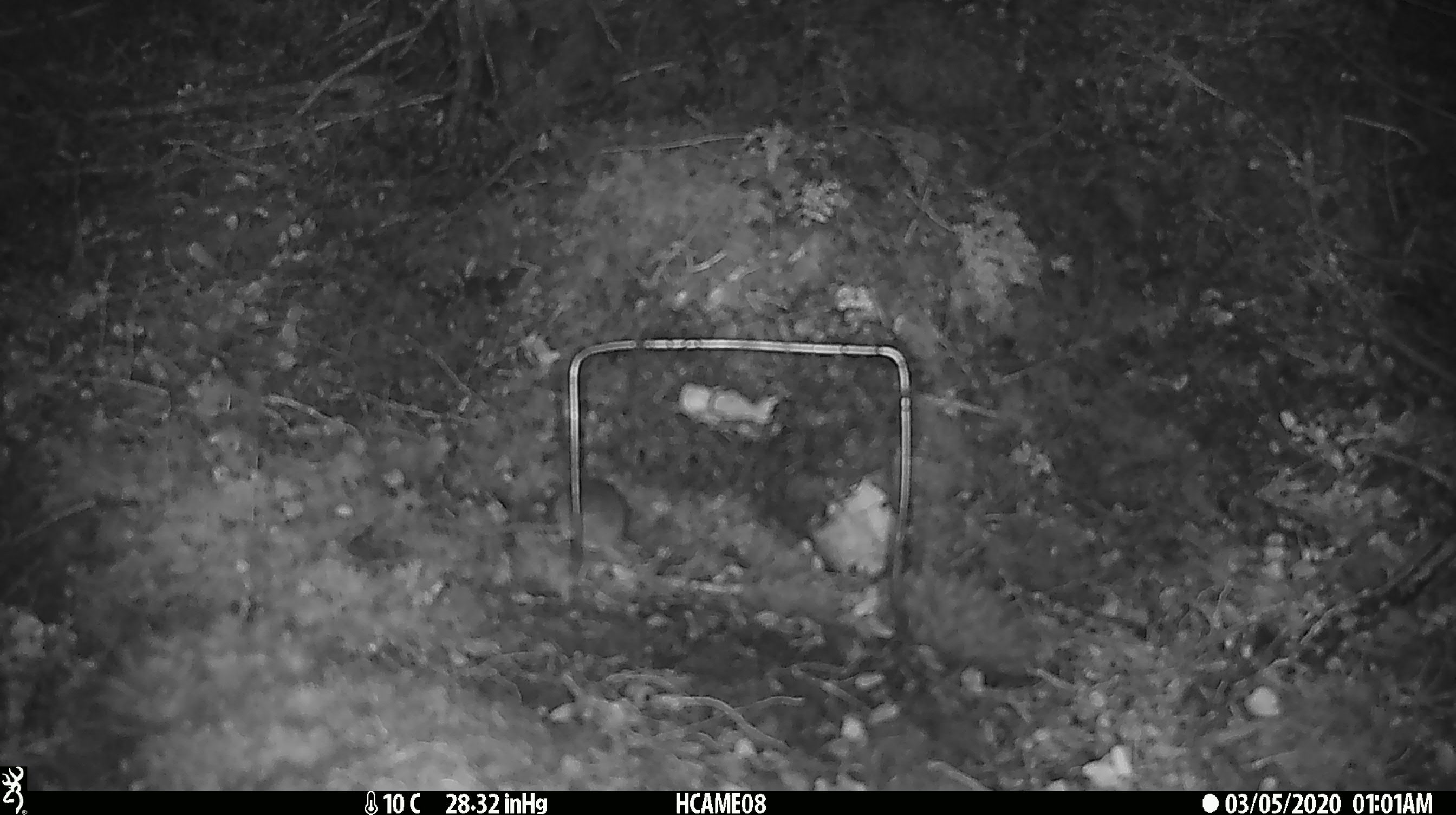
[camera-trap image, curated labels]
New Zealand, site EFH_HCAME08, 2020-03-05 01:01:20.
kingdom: Animalia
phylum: Chordata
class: Mammalia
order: Rodentia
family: Muridae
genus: Mus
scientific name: Mus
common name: mouse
Mouse (Mus).